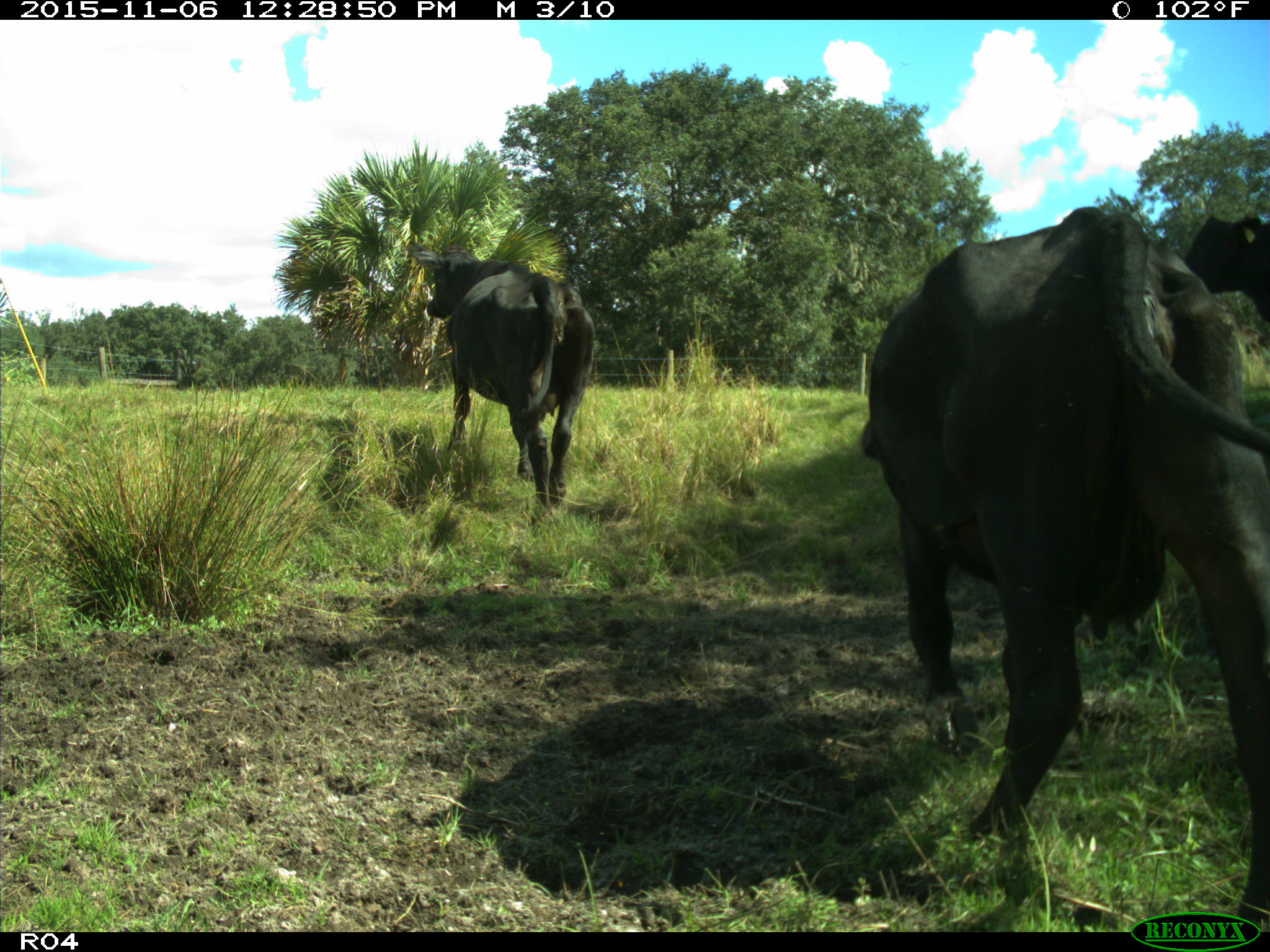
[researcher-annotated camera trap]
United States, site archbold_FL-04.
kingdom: Animalia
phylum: Chordata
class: Mammalia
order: Artiodactyla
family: Bovidae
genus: Bos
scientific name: Bos taurus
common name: domestic cow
Bos taurus (domestic cow).